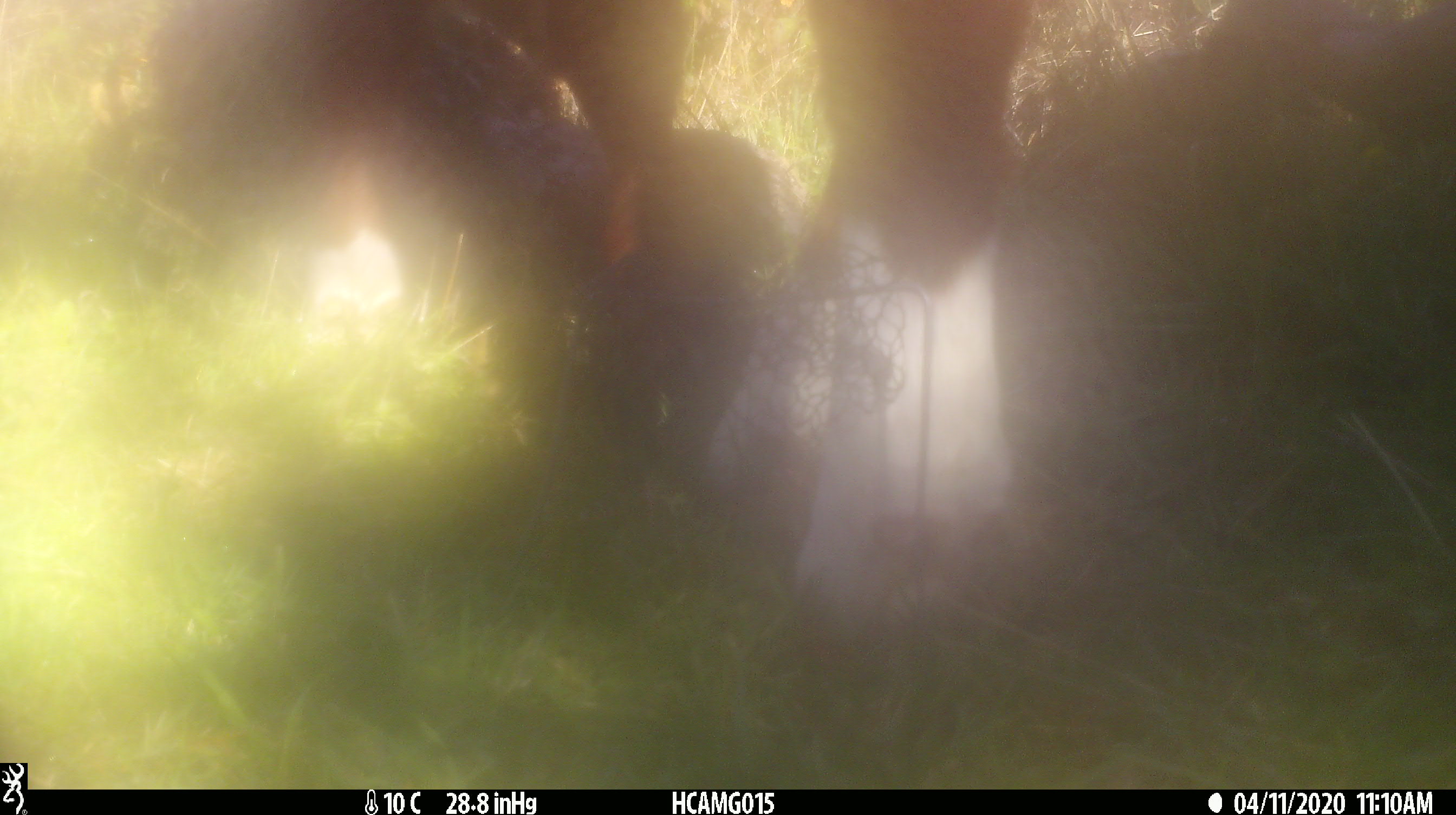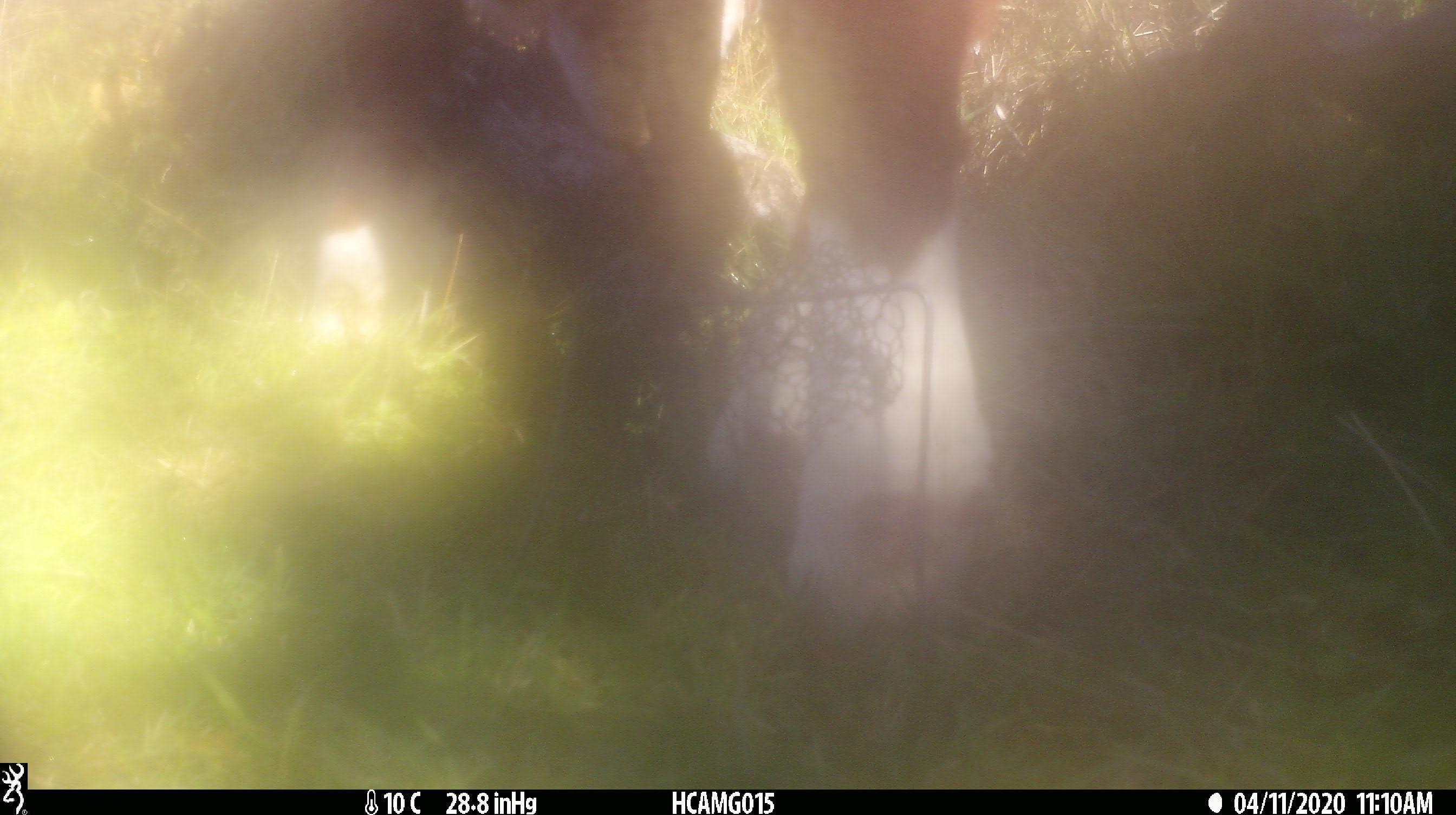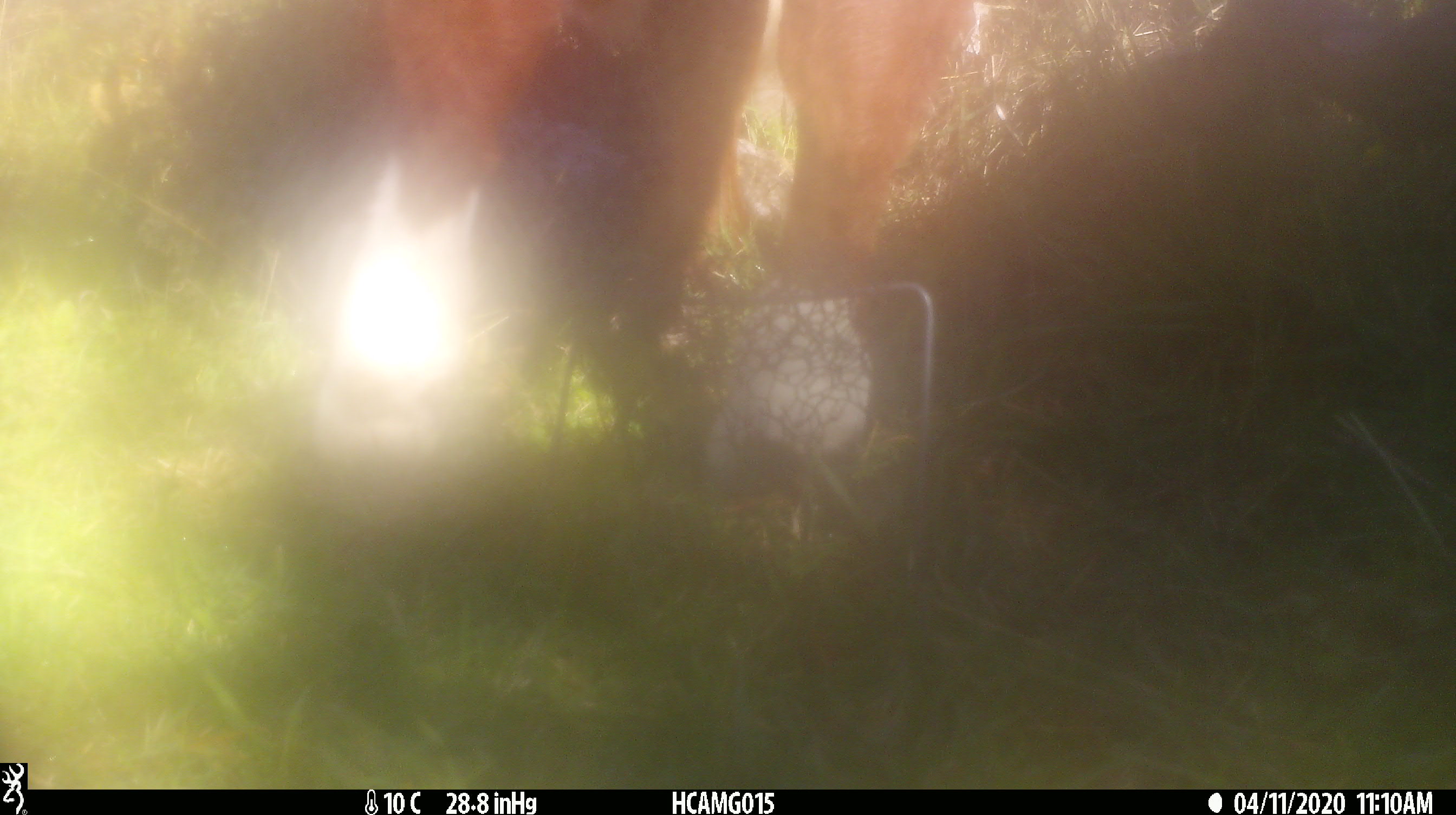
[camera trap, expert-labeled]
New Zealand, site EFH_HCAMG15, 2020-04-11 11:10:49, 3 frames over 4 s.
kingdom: Animalia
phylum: Chordata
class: Mammalia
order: Artiodactyla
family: Bovidae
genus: Bos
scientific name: Bos taurus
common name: domestic cow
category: cow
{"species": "cow (domestic cow) (Bos taurus)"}